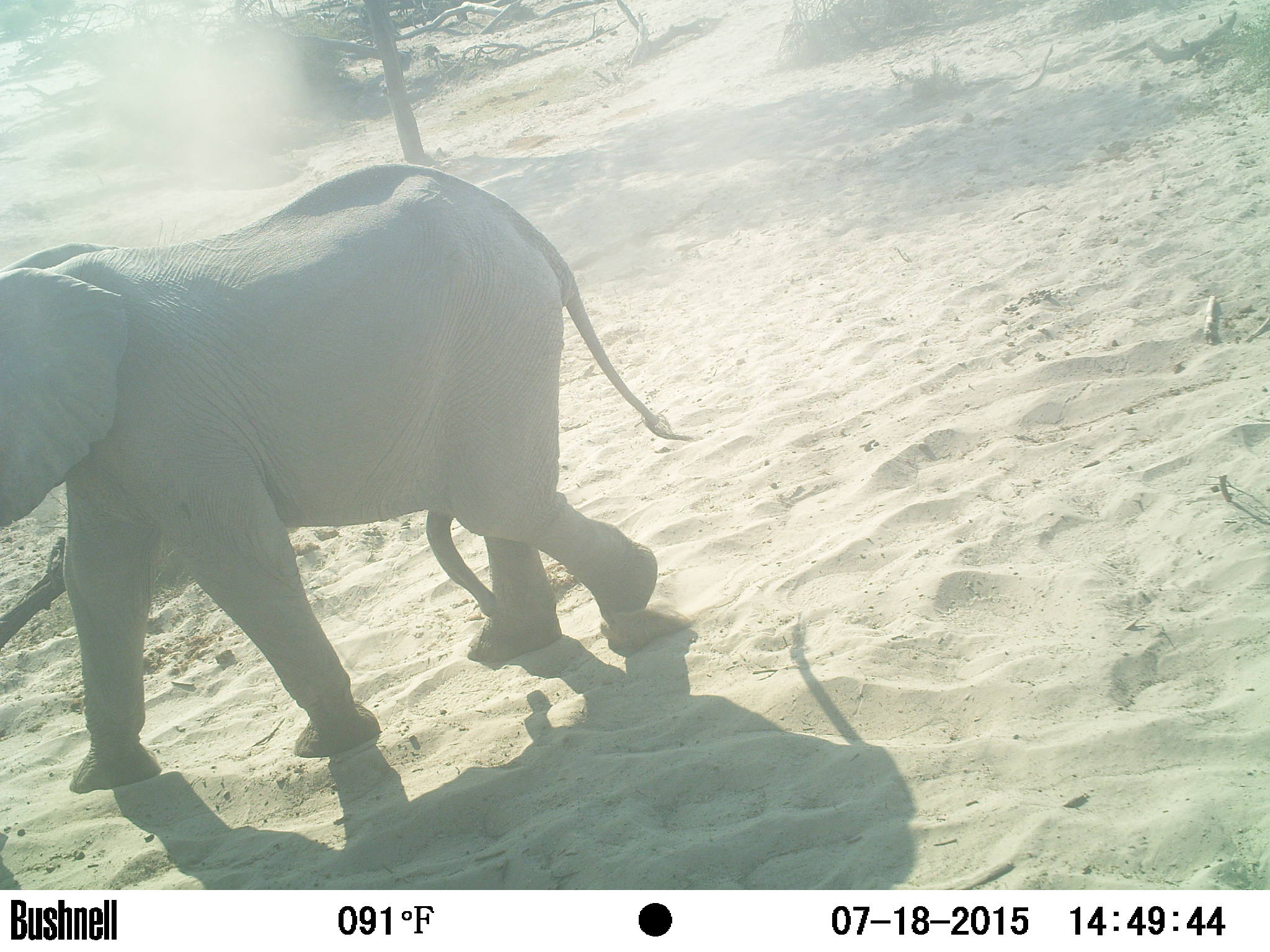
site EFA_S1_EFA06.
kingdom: Animalia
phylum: Chordata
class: Mammalia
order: Proboscidea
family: Elephantidae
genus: Loxodonta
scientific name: Loxodonta africana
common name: african bush elephant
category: elephant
Elephant (african bush elephant) (Loxodonta africana), count 1. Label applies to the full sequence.